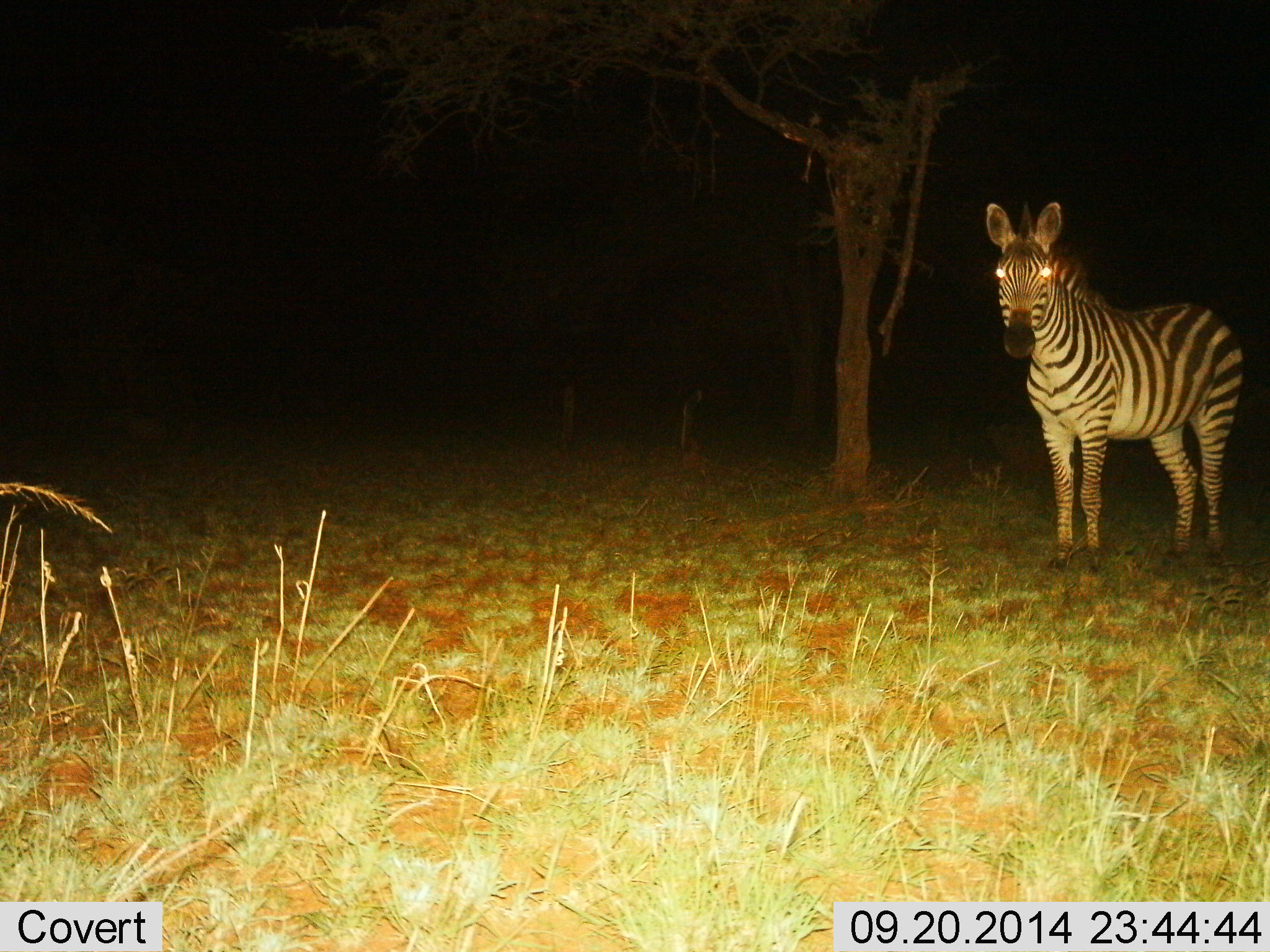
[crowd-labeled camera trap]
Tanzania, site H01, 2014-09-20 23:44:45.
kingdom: Animalia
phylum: Chordata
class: Mammalia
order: Perissodactyla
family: Equidae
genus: Equus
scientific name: Equus quagga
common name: plains zebra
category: zebra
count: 1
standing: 100%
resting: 0%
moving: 0%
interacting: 0%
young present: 0%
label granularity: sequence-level